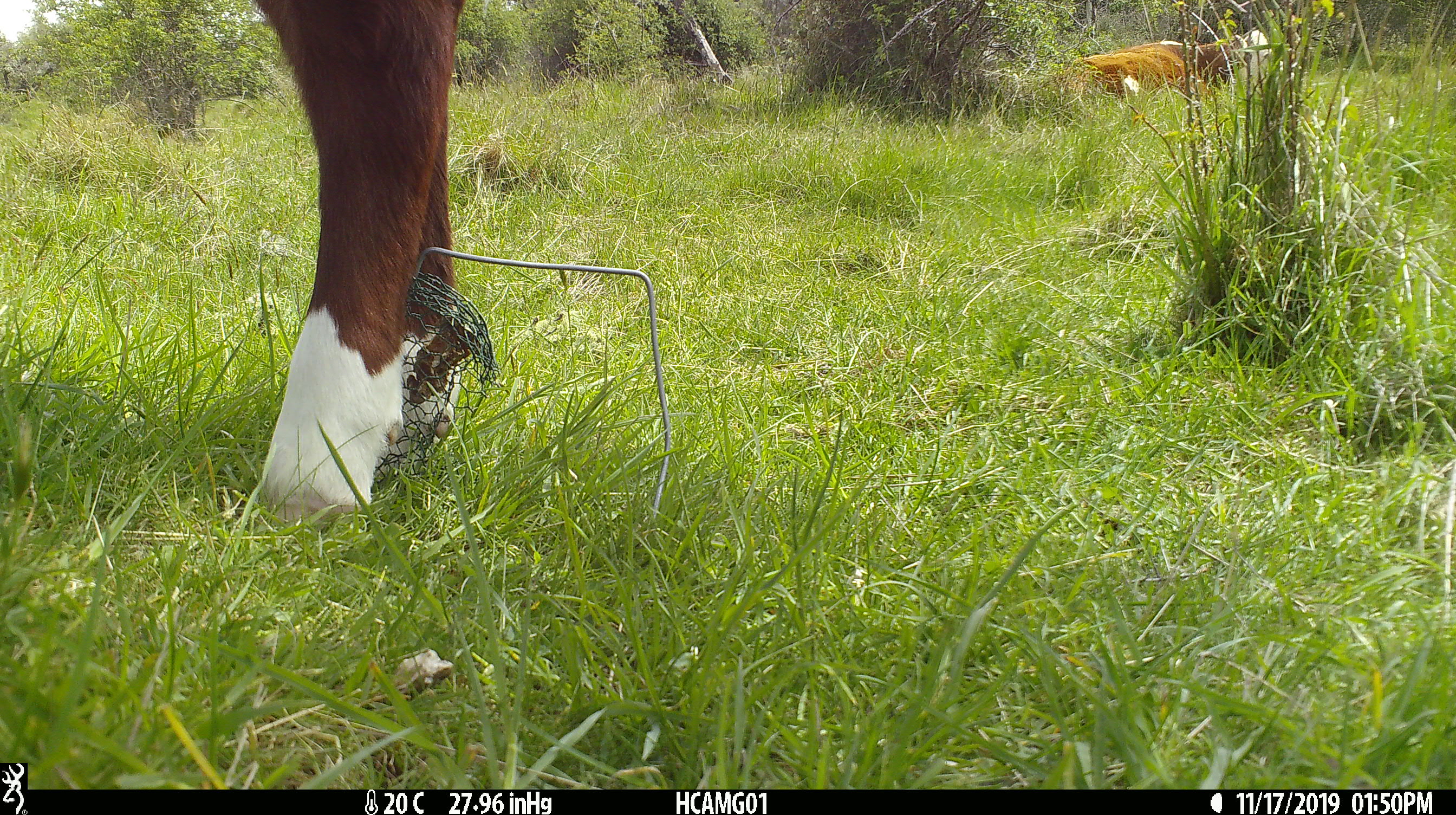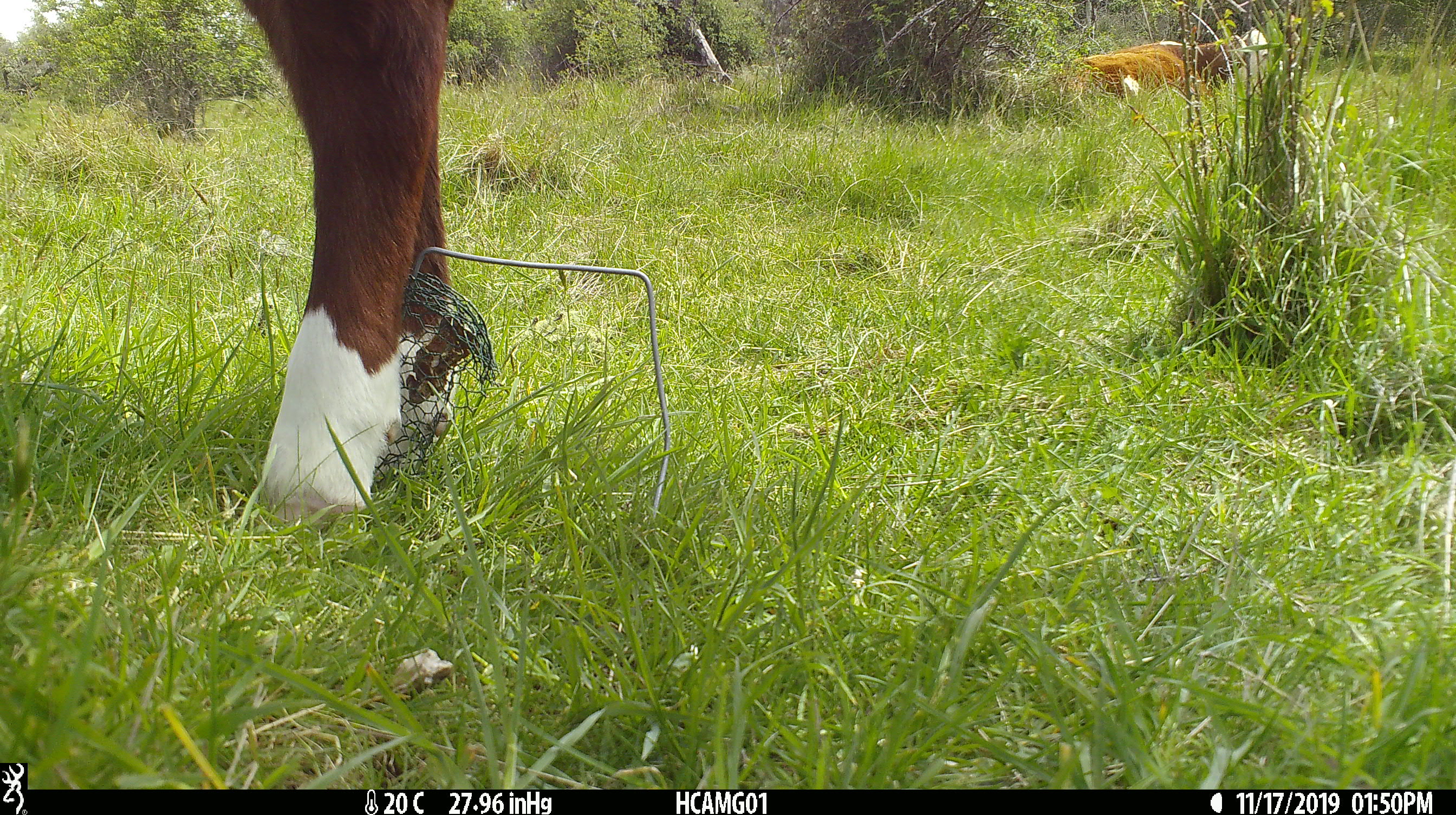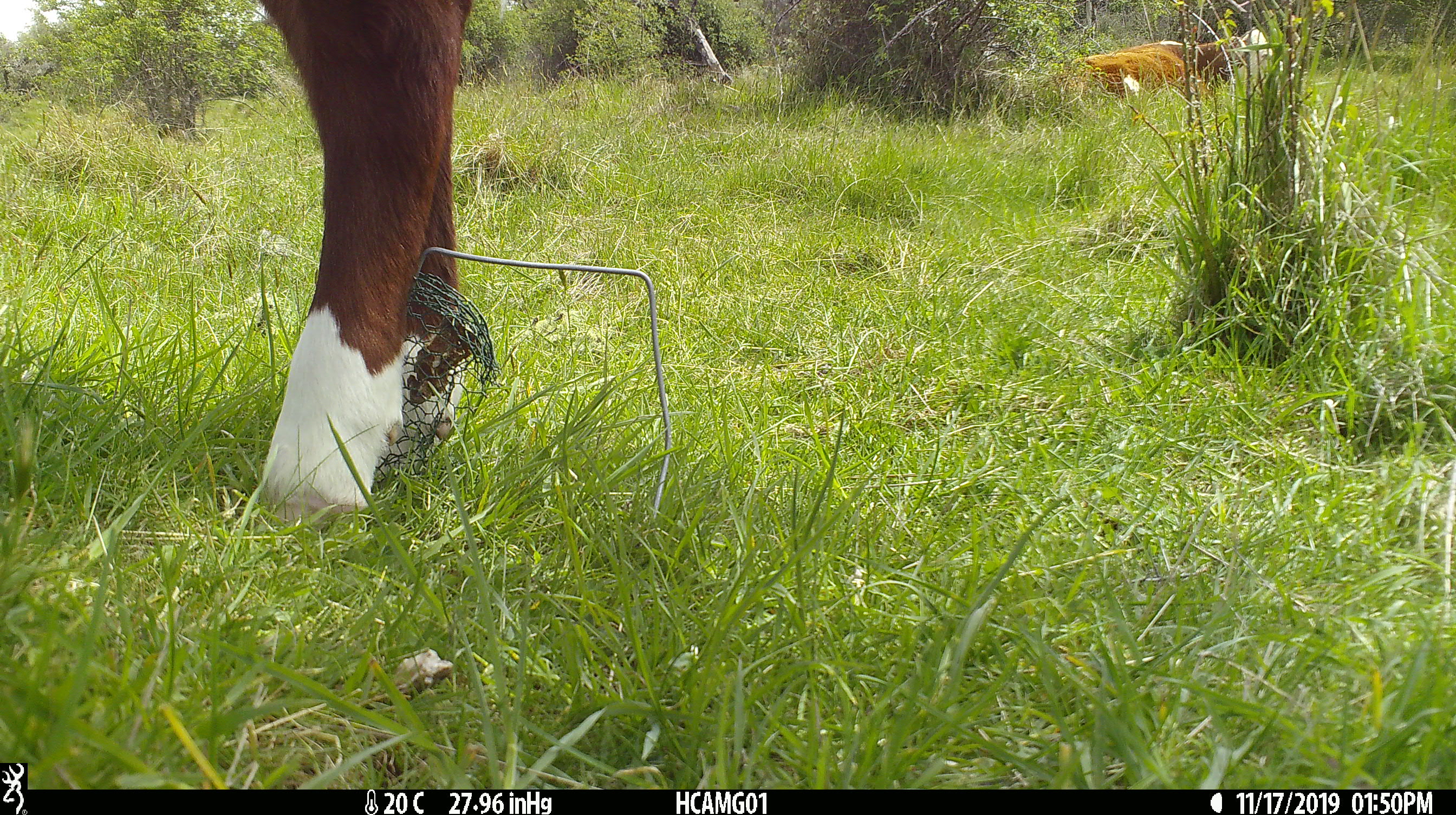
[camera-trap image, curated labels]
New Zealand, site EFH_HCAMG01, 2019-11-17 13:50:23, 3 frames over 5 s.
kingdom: Animalia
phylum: Chordata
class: Mammalia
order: Artiodactyla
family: Bovidae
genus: Bos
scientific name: Bos taurus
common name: domestic cow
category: cow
Cow (domestic cow) (Bos taurus).